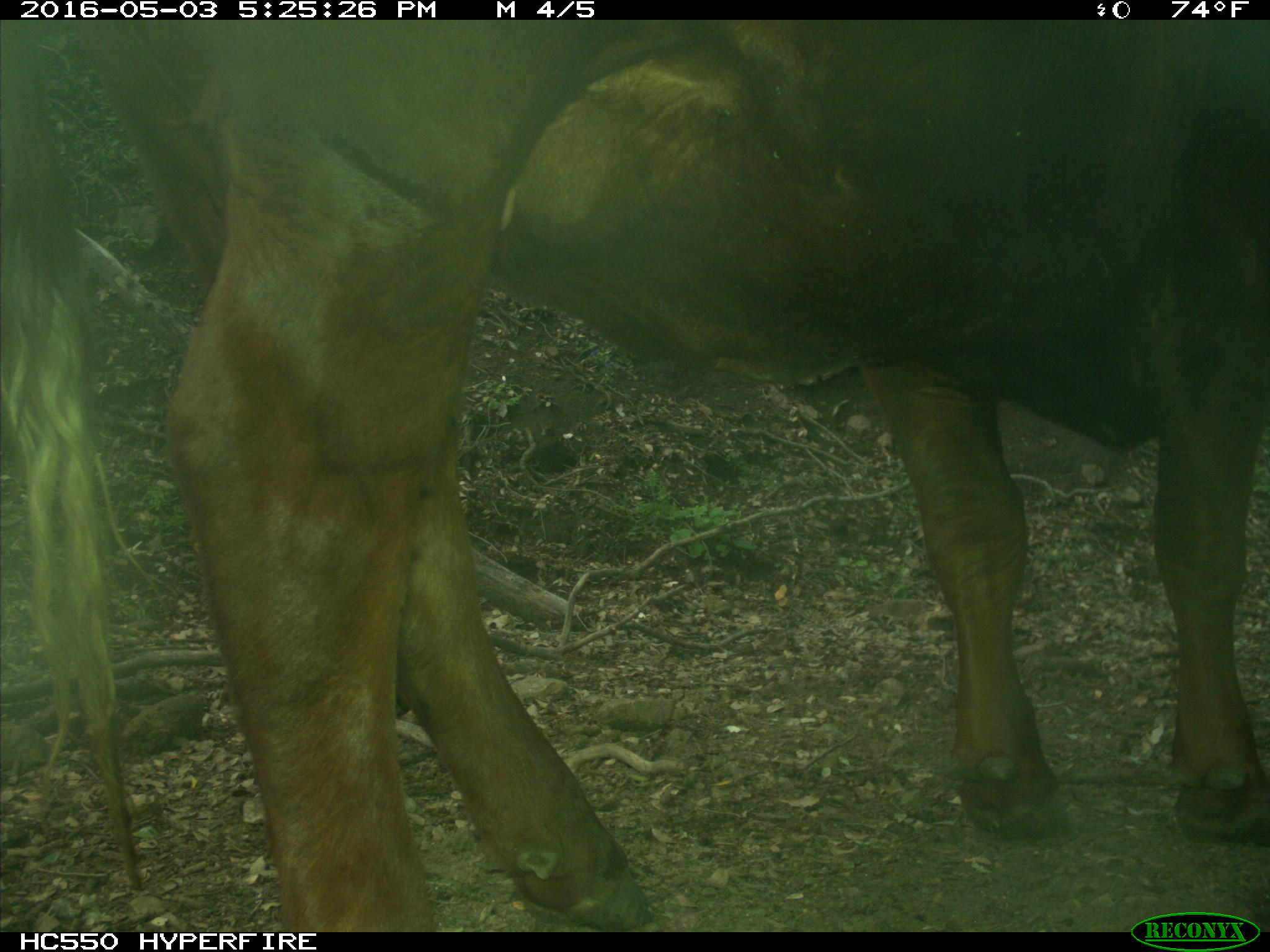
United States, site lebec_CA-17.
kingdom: Animalia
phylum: Chordata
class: Mammalia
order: Artiodactyla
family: Bovidae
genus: Bos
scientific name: Bos taurus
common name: domestic cow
Bos taurus (domestic cow).